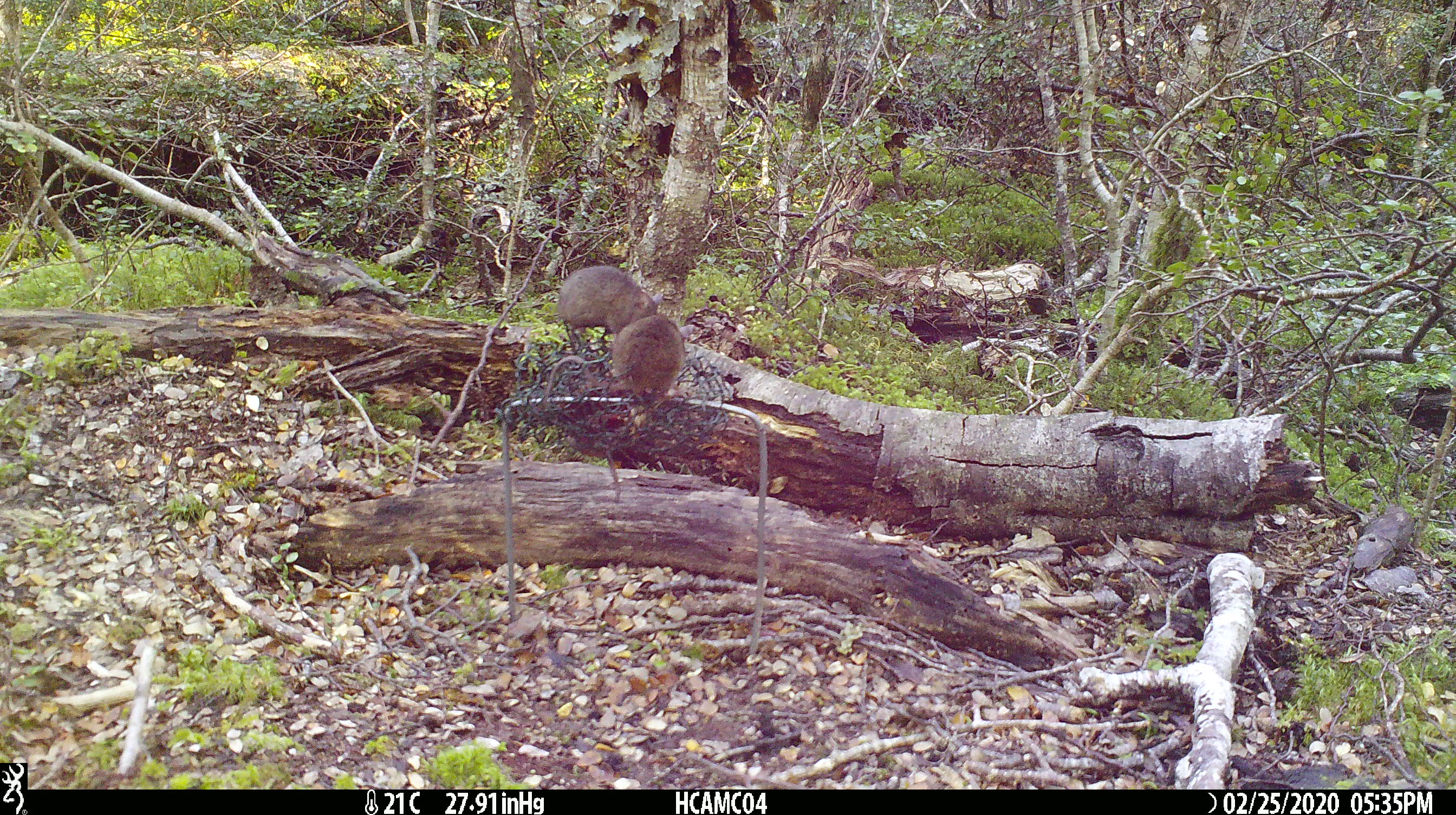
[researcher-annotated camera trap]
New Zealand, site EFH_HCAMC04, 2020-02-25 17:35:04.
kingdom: Animalia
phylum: Chordata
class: Mammalia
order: Rodentia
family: Muridae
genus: Mus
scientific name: Mus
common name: mouse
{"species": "mouse (Mus)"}